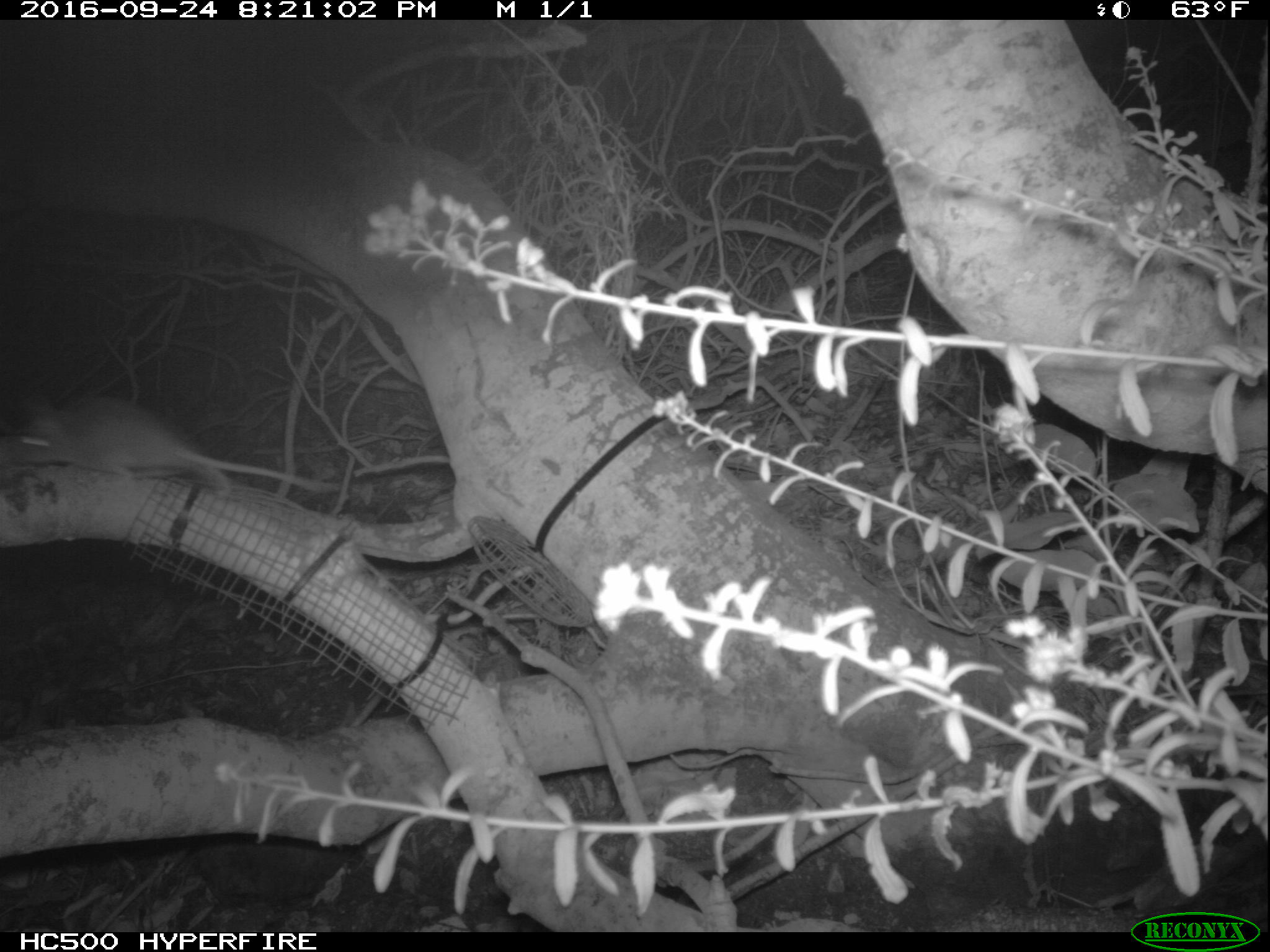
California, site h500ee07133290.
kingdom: Animalia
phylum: Chordata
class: Mammalia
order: Rodentia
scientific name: Rodentia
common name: rodent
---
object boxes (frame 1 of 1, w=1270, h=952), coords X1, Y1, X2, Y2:
rodent: 0, 397, 330, 496